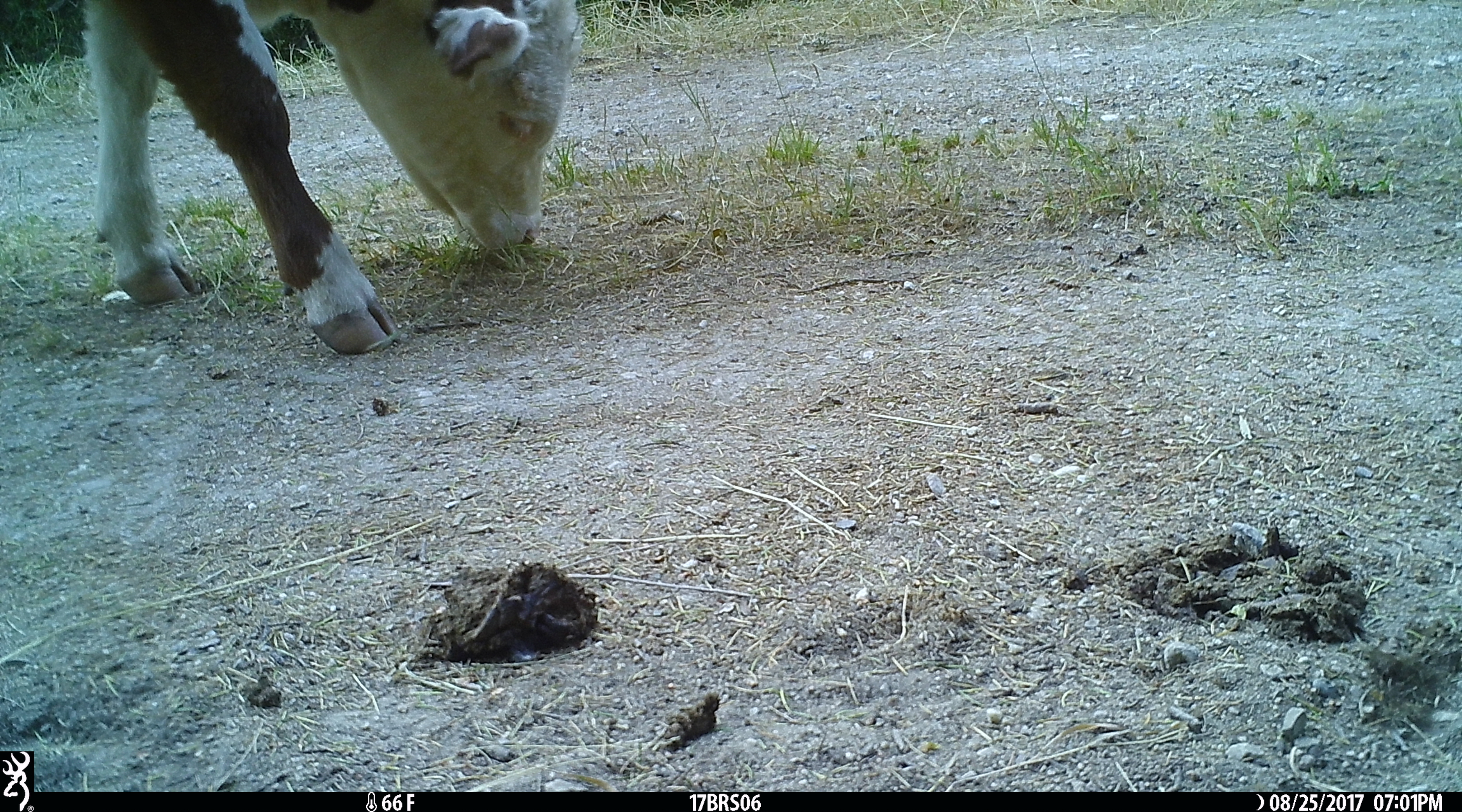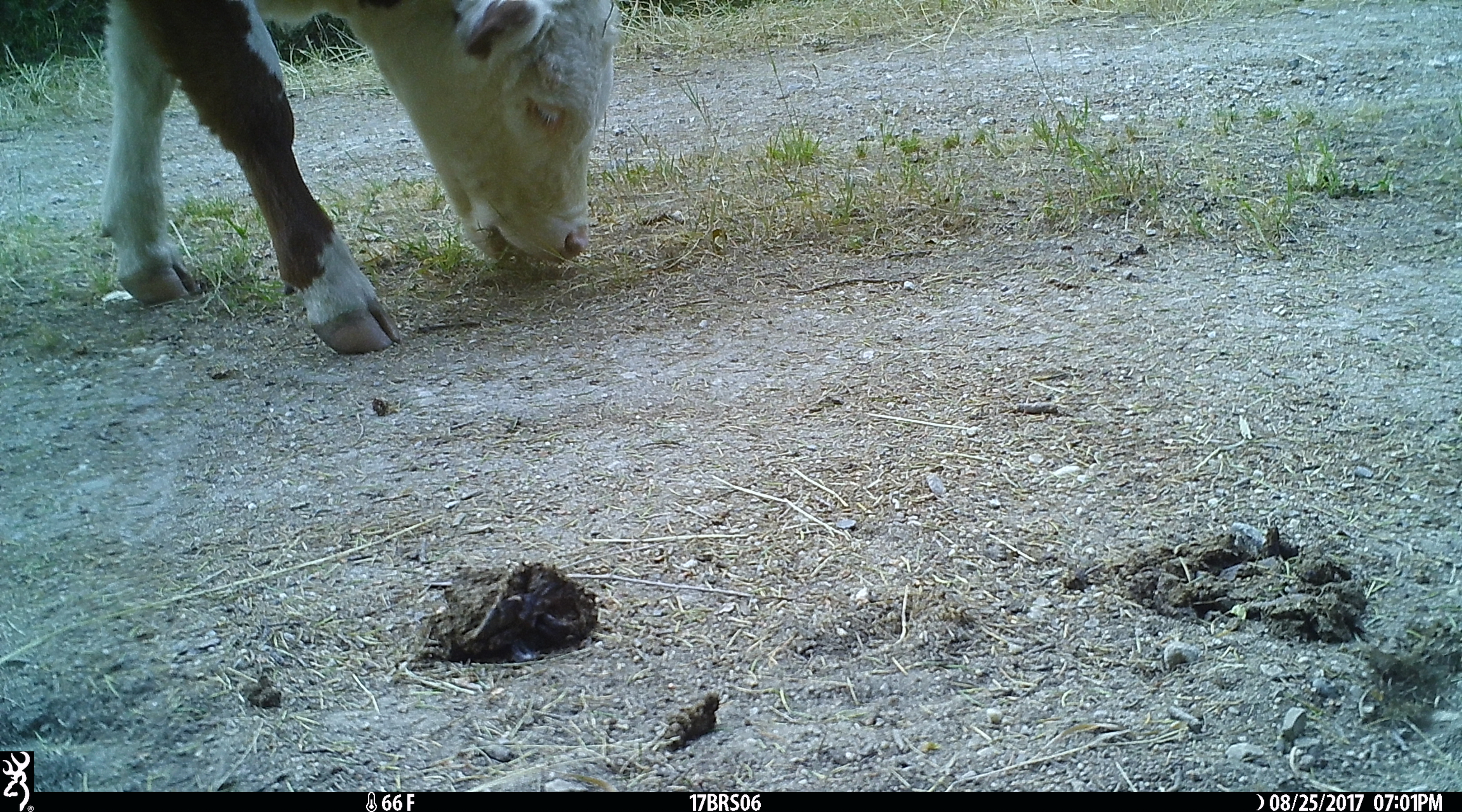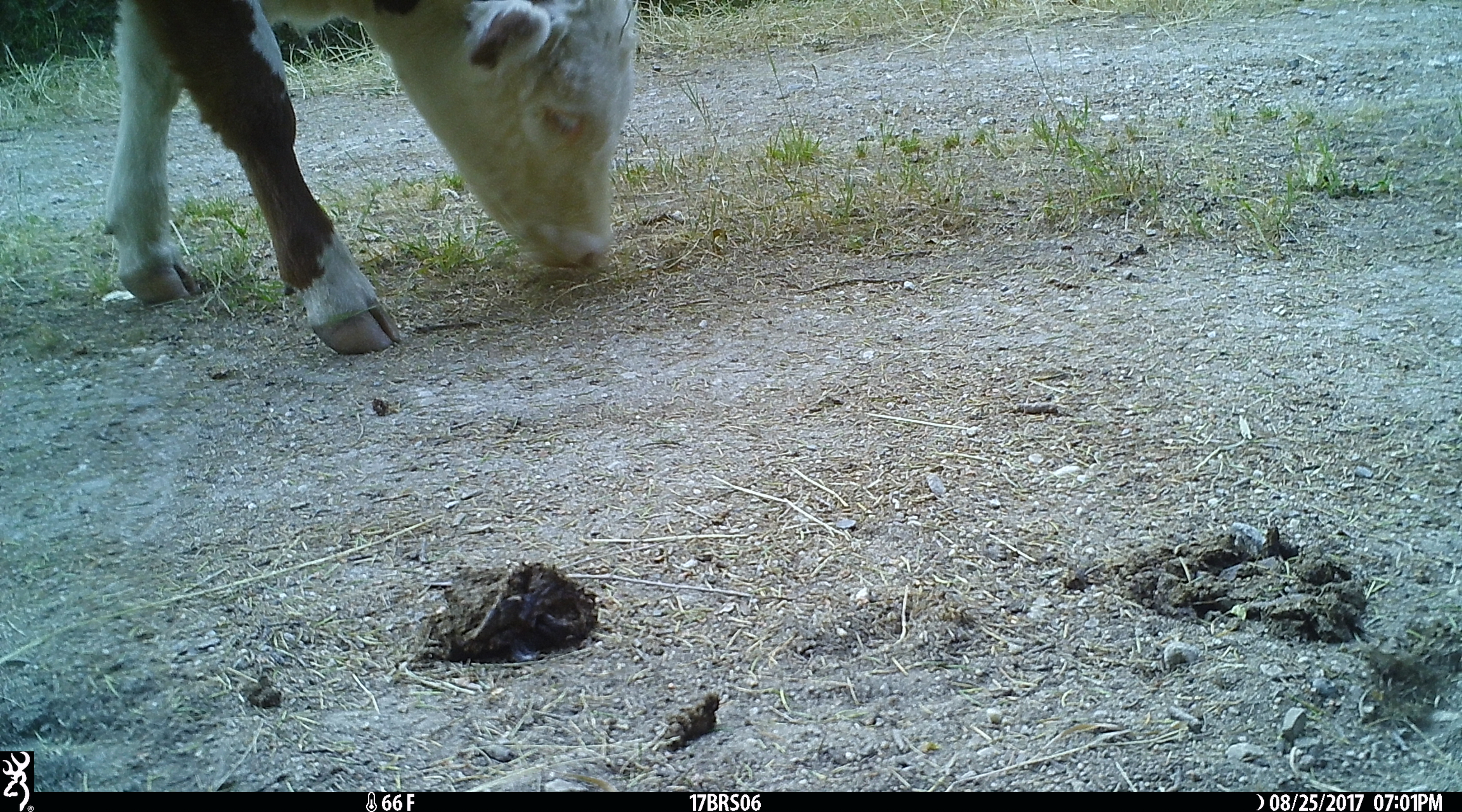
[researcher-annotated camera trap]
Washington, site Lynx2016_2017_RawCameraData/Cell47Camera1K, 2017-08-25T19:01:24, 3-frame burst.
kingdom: Animalia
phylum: Chordata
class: Mammalia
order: Artiodactyla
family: Bovidae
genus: Bos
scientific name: Bos taurus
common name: domestic cattle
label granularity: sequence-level